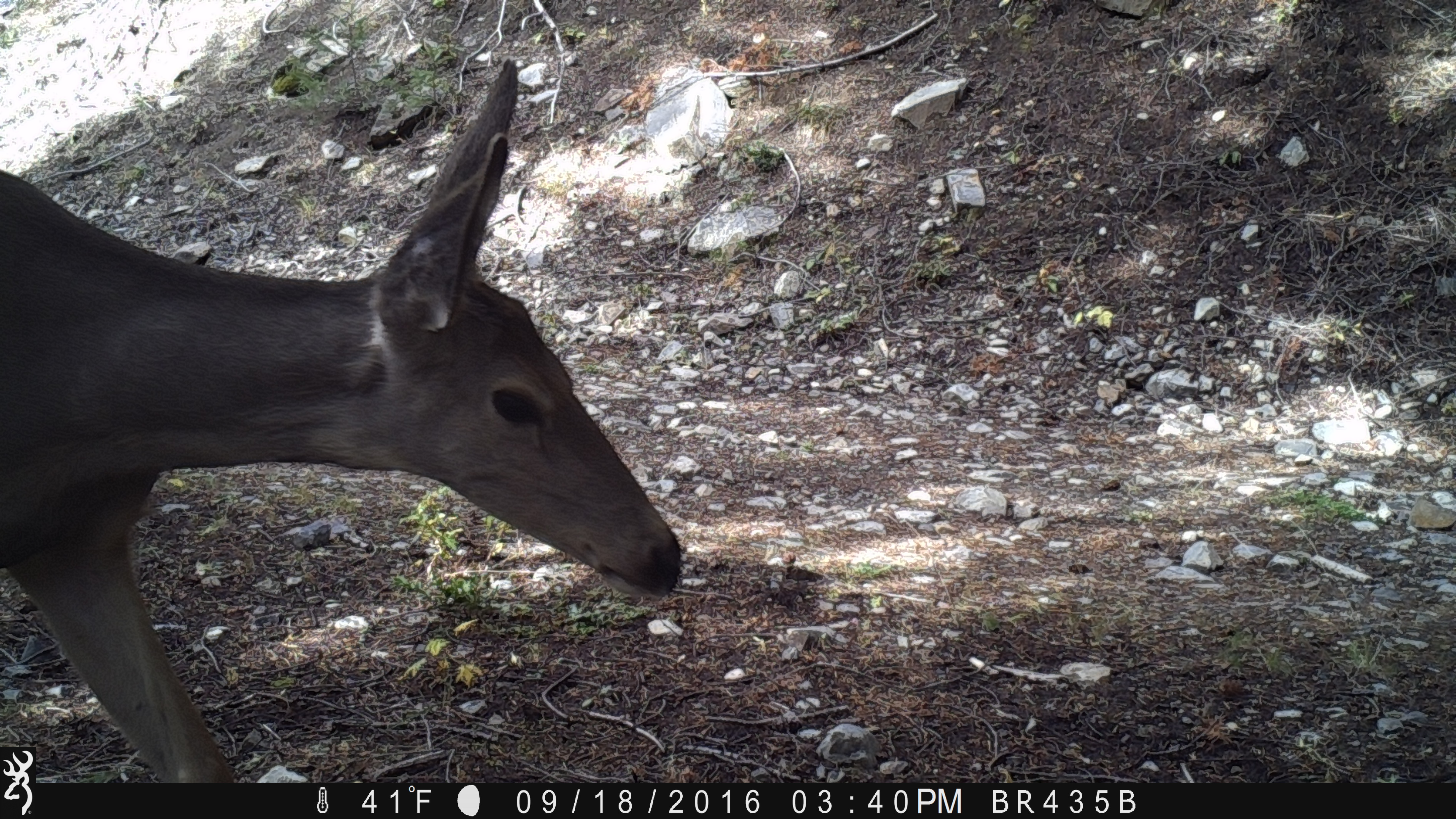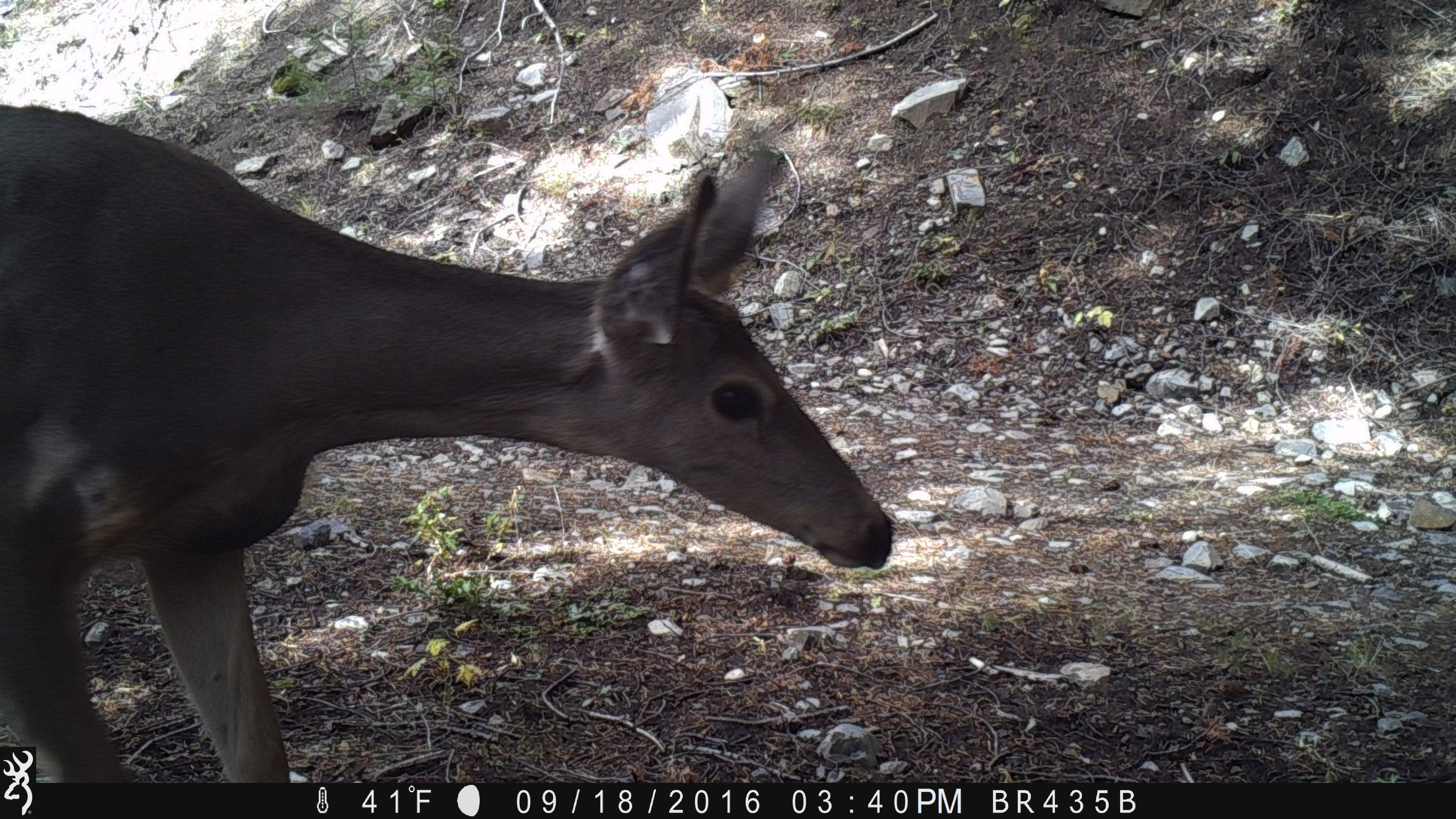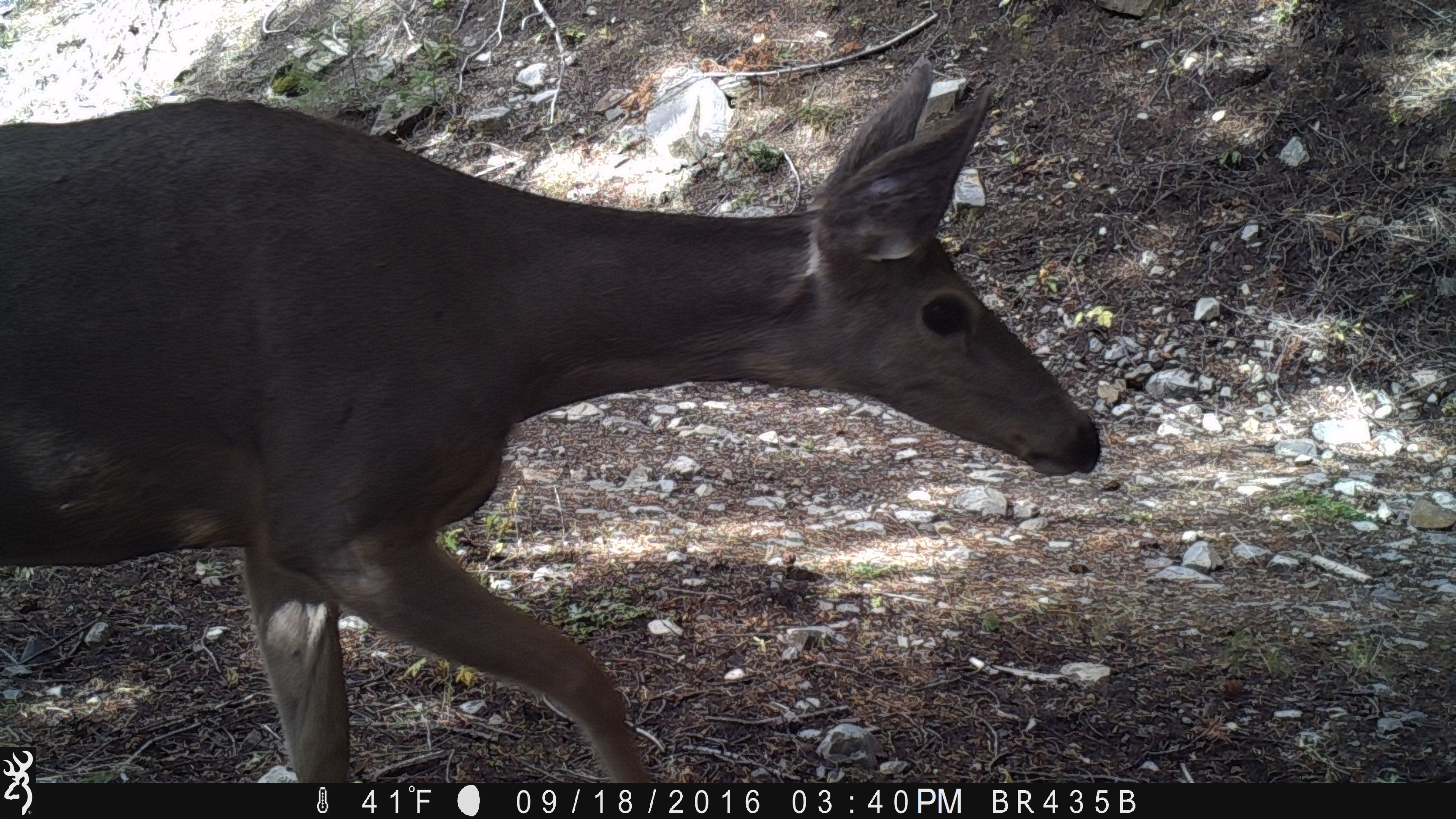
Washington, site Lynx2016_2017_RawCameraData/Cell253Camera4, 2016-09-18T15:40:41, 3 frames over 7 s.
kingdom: Animalia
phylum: Chordata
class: Mammalia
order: Artiodactyla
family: Cervidae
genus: Odocoileus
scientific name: Odocoileus hemionus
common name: mule deer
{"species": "Odocoileus hemionus (mule deer)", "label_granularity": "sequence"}